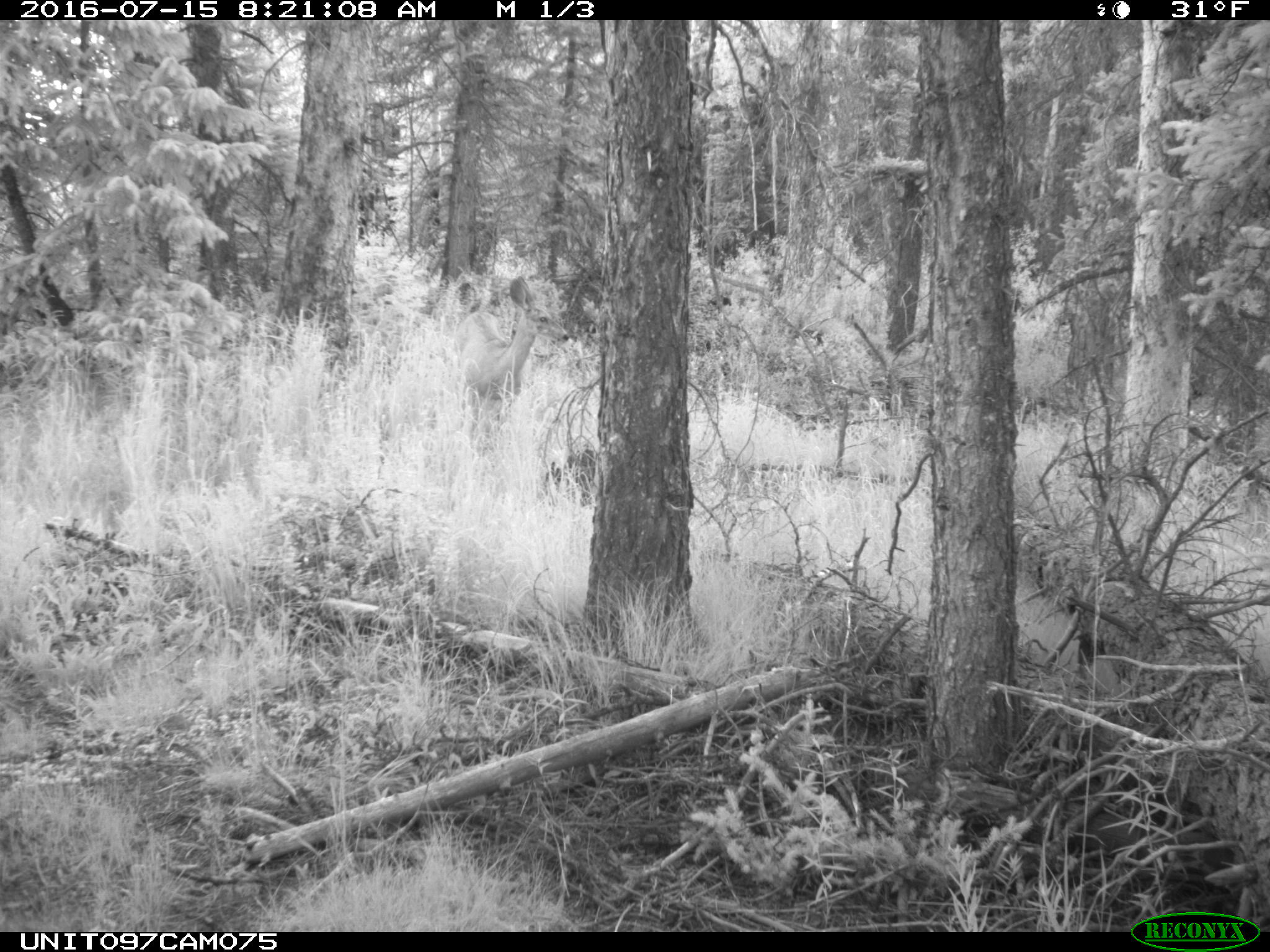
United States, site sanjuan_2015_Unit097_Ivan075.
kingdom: Animalia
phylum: Chordata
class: Mammalia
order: Artiodactyla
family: Cervidae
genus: Odocoileus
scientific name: Odocoileus hemionus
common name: mule deer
Odocoileus hemionus (mule deer).